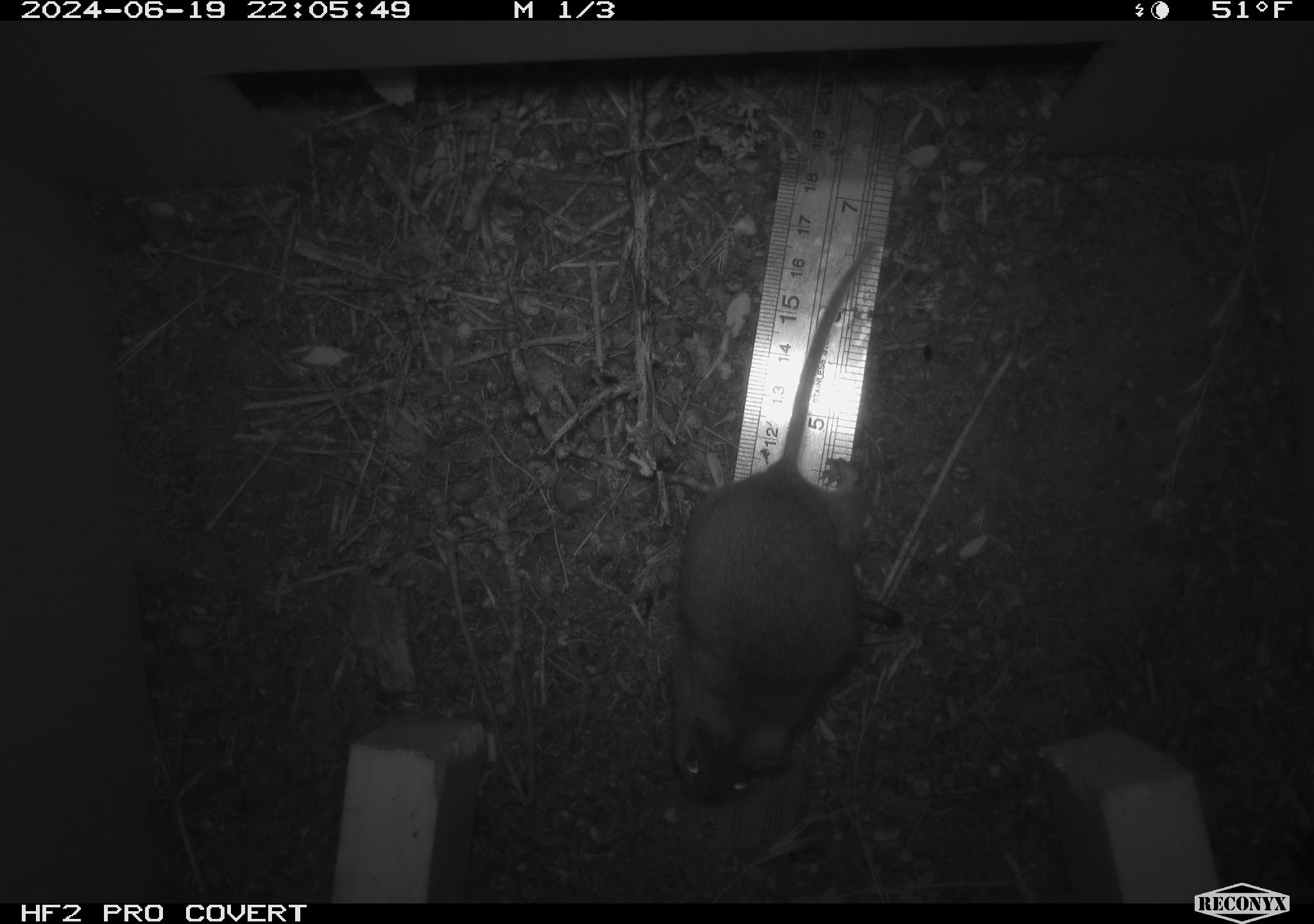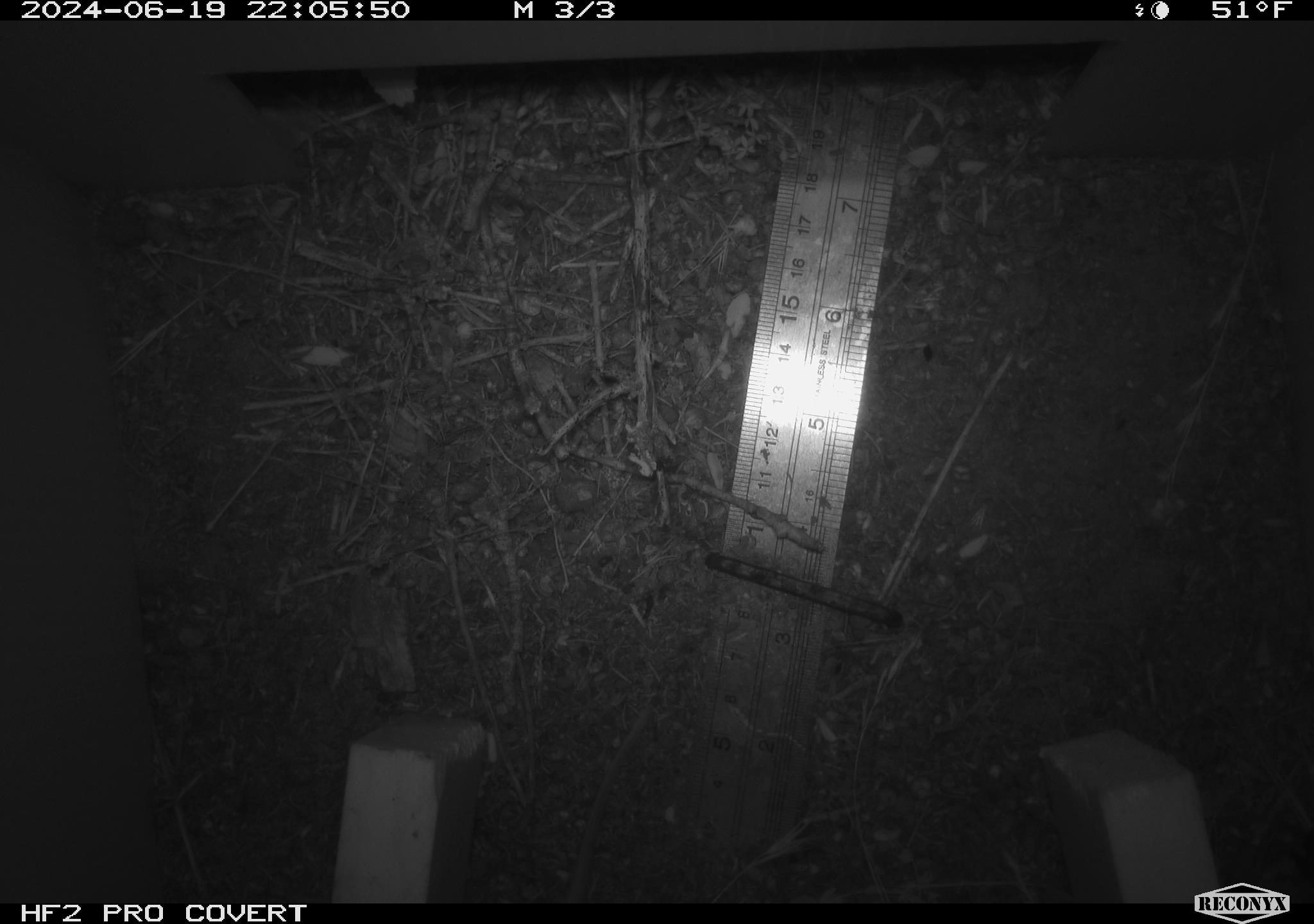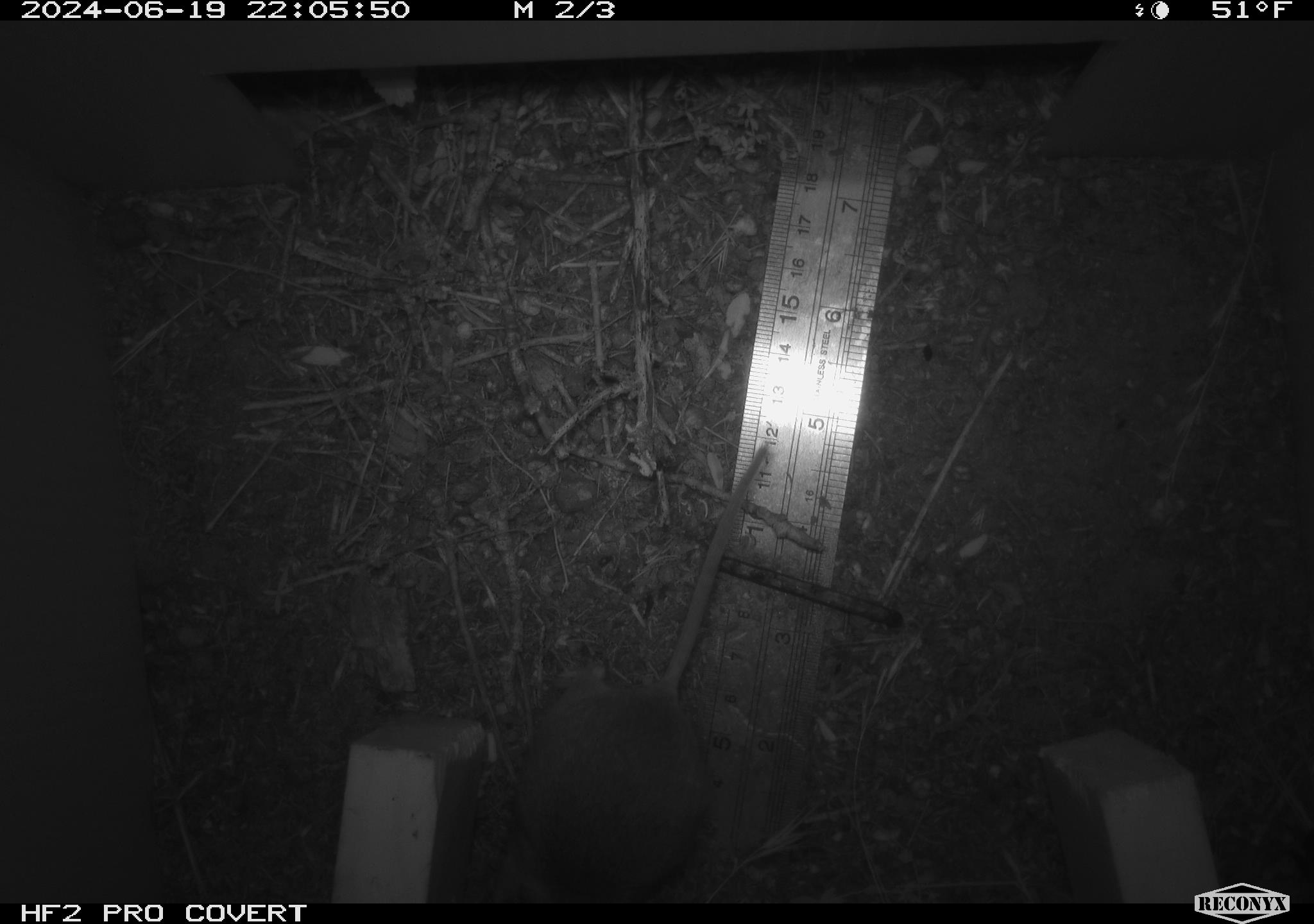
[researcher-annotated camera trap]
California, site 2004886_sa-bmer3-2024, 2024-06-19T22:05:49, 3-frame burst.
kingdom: Animalia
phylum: Chordata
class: Mammalia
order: Rodentia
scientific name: Rodentia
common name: mouse species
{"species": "mouse species (Rodentia)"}